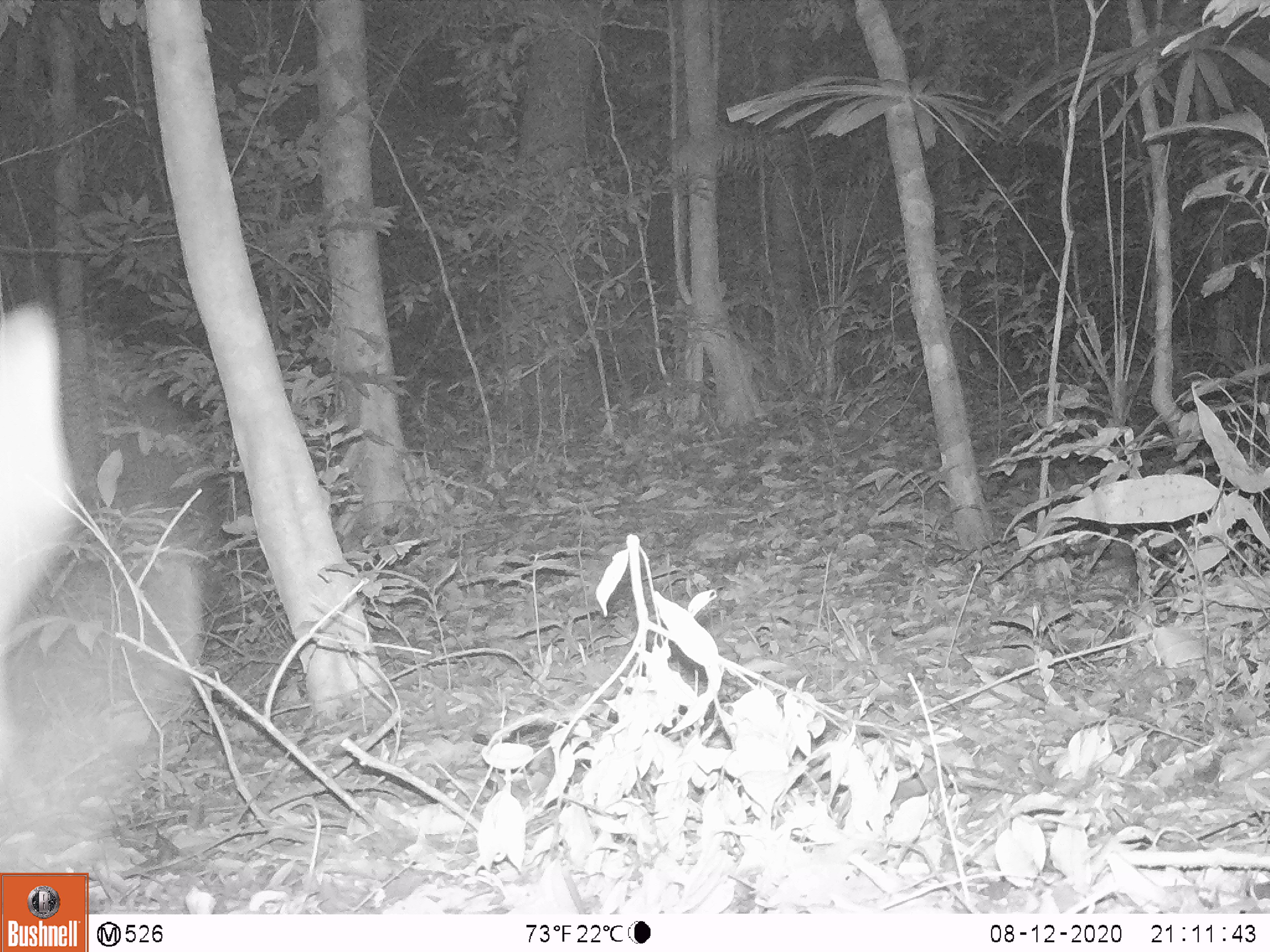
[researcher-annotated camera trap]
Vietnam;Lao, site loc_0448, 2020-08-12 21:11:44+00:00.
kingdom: Animalia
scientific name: Animalia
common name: animal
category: unidentified animal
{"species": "unidentified animal (animal) (Animalia)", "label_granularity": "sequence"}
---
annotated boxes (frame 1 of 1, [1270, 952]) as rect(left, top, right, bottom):
unidentified animal: rect(0, 301, 65, 651)